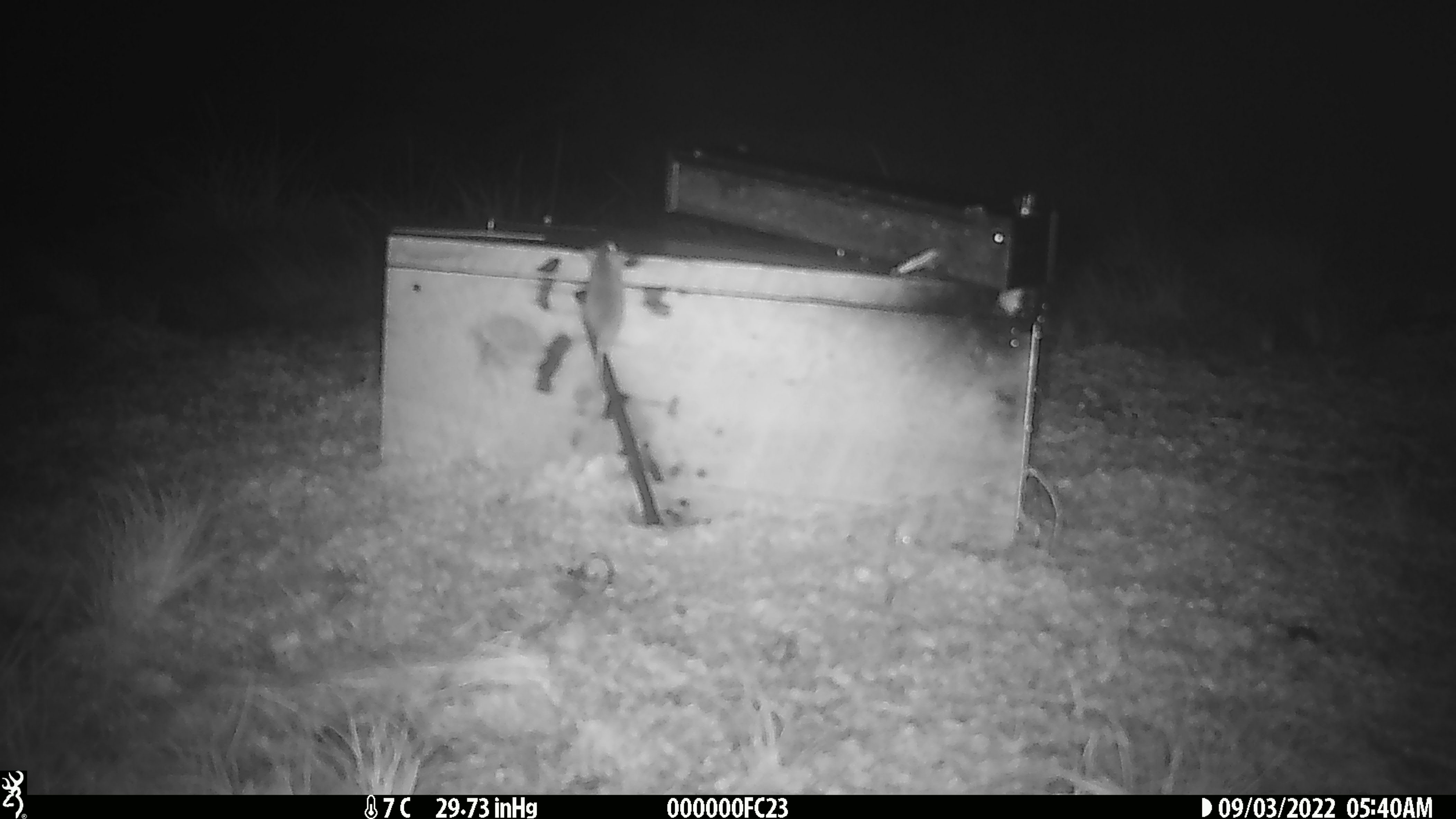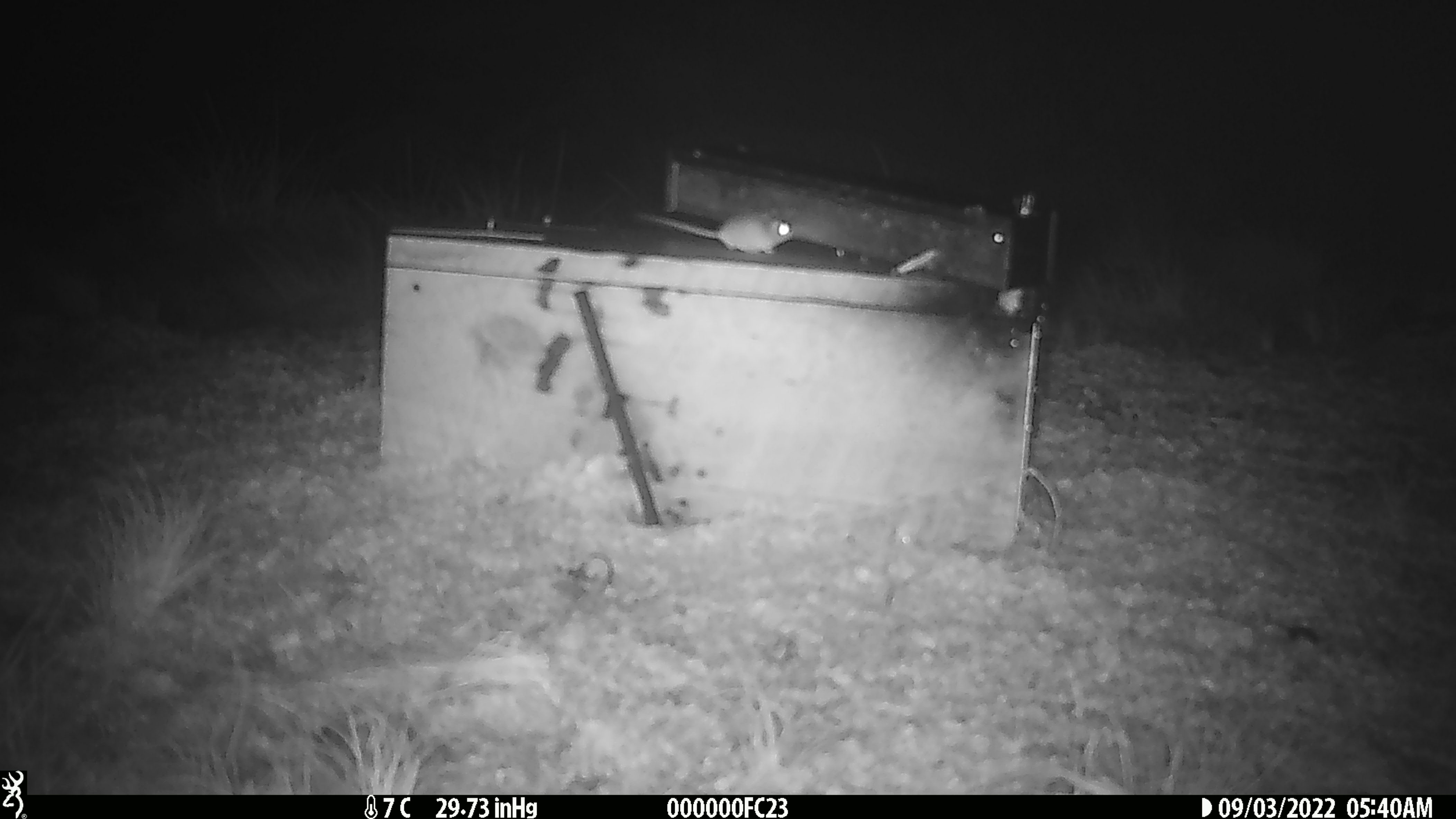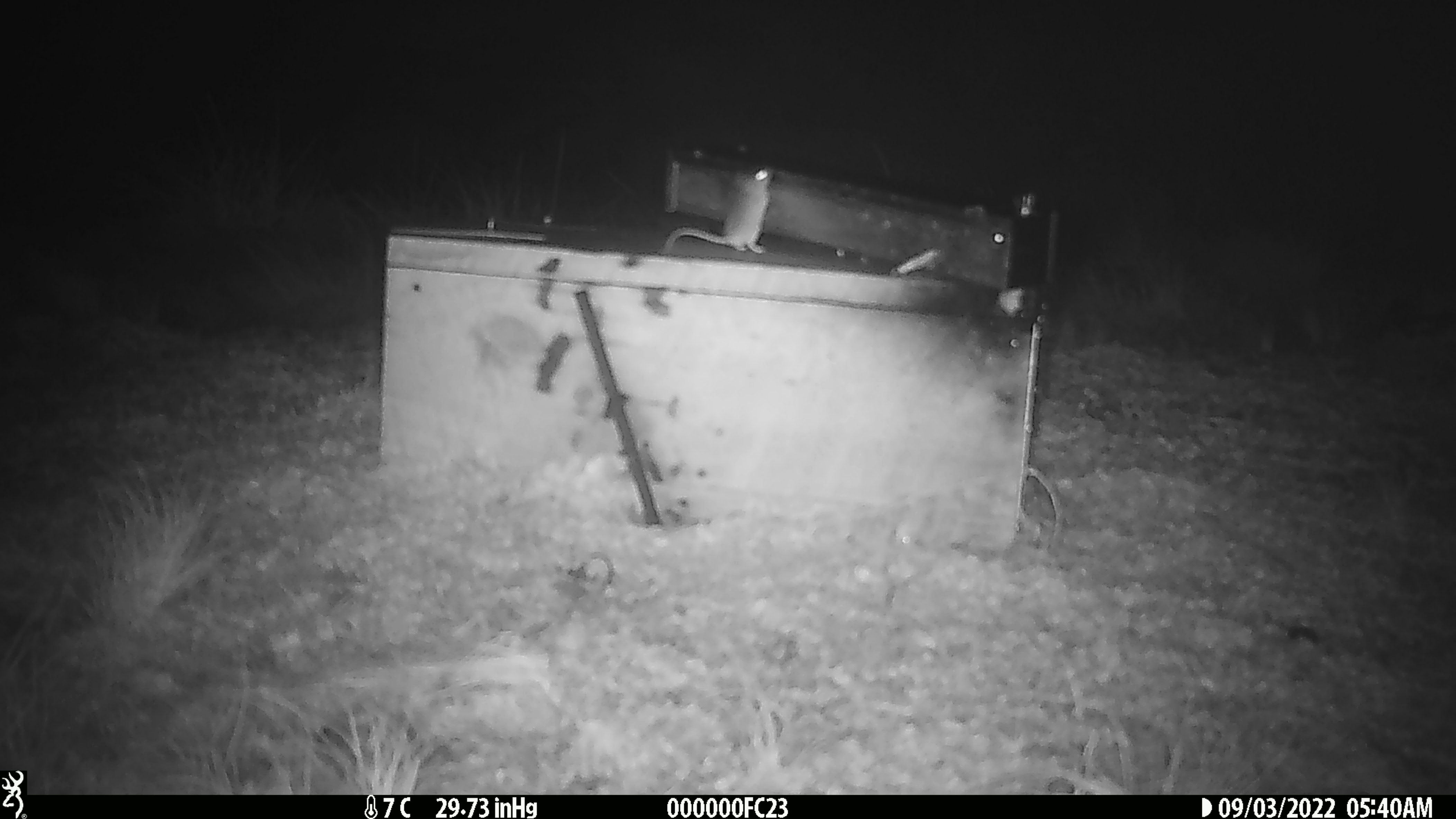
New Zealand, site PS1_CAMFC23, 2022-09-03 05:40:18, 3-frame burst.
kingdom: Animalia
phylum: Chordata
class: Mammalia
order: Rodentia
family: Muridae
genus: Mus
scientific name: Mus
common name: mouse